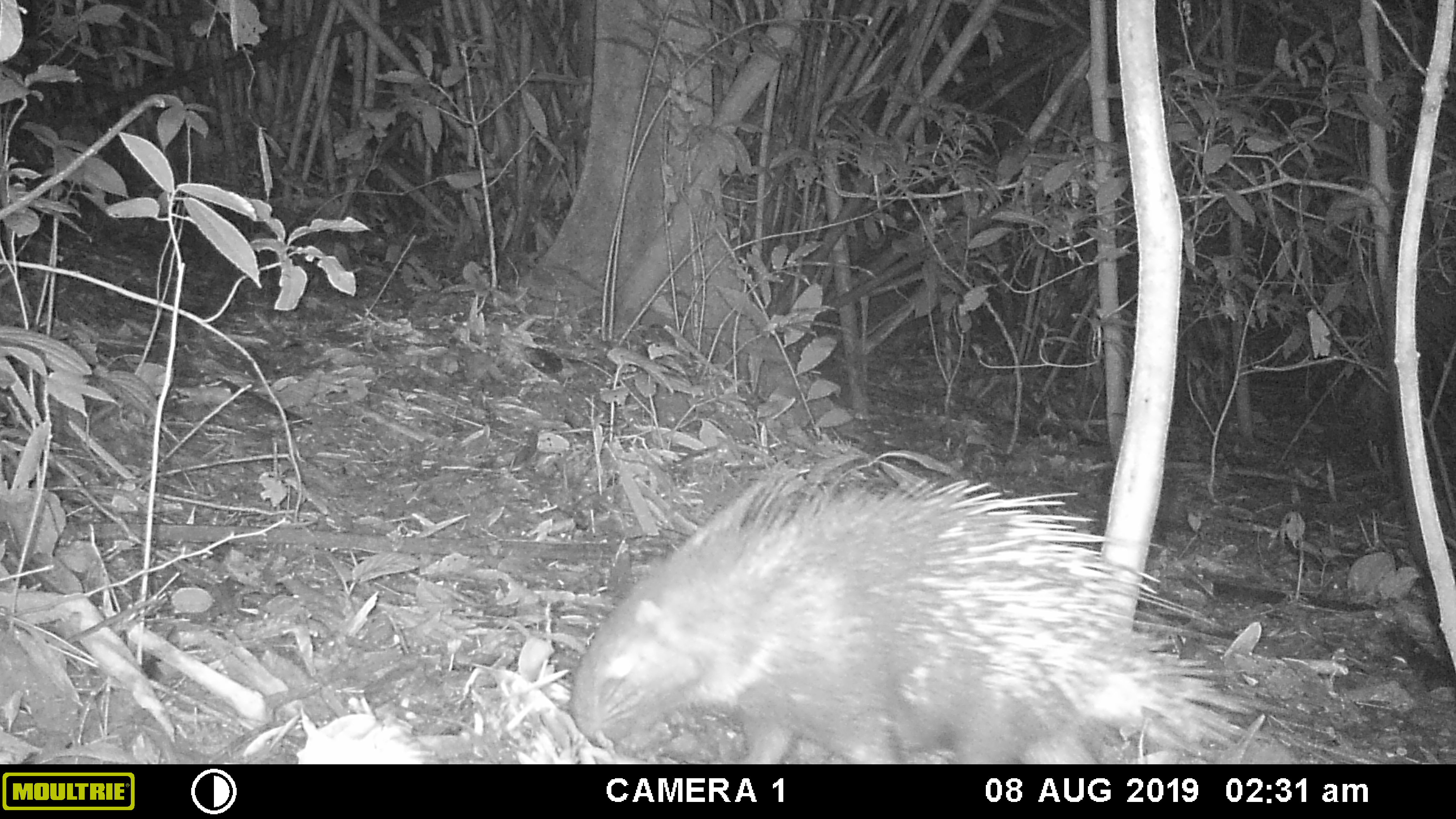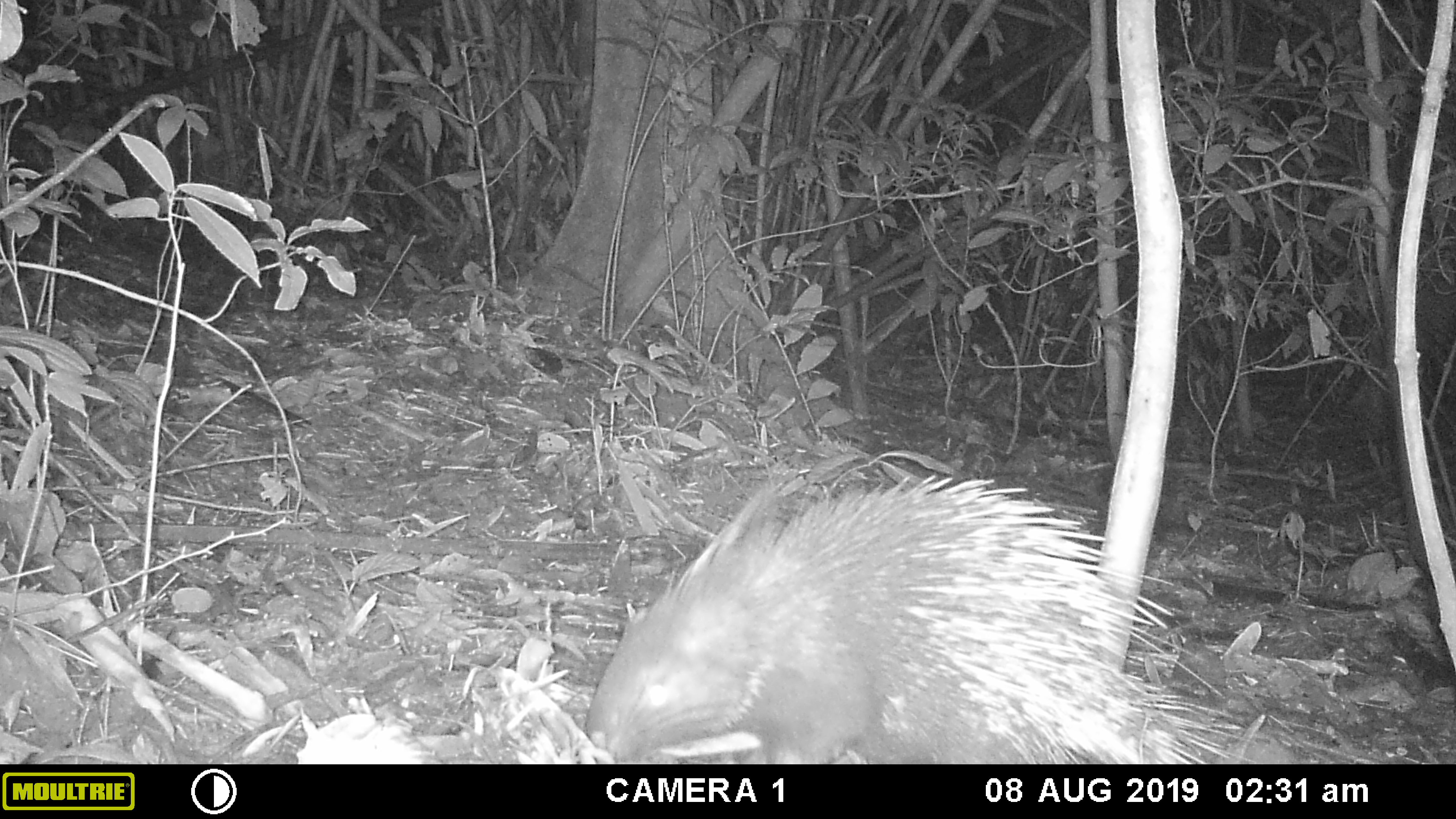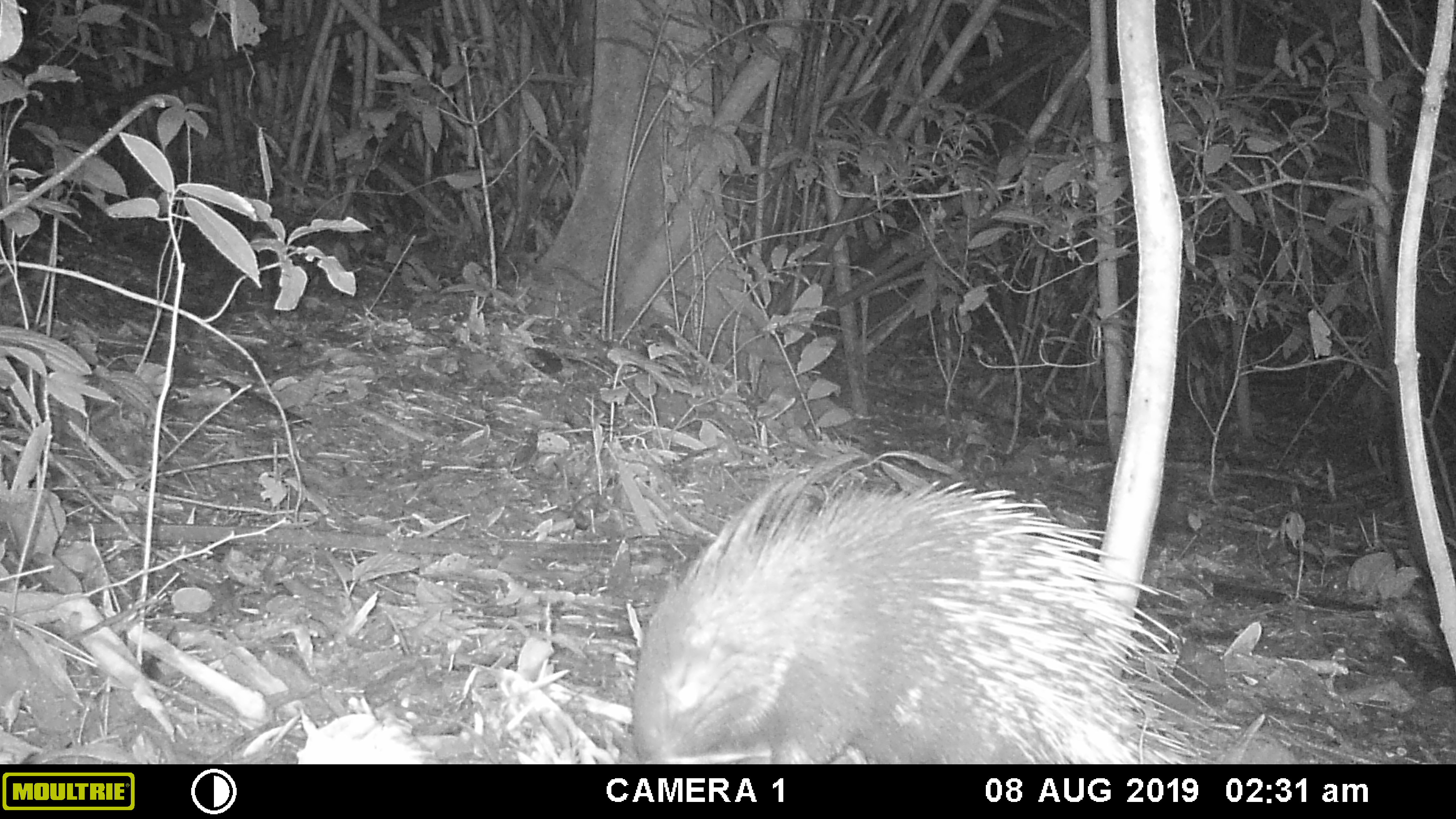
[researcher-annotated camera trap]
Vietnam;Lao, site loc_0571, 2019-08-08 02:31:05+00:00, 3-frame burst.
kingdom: Animalia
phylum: Chordata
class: Mammalia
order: Rodentia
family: Hystricidae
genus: Hystrix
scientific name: Hystrix brachyura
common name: malayan porcupine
Malayan porcupine (Hystrix brachyura). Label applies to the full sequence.